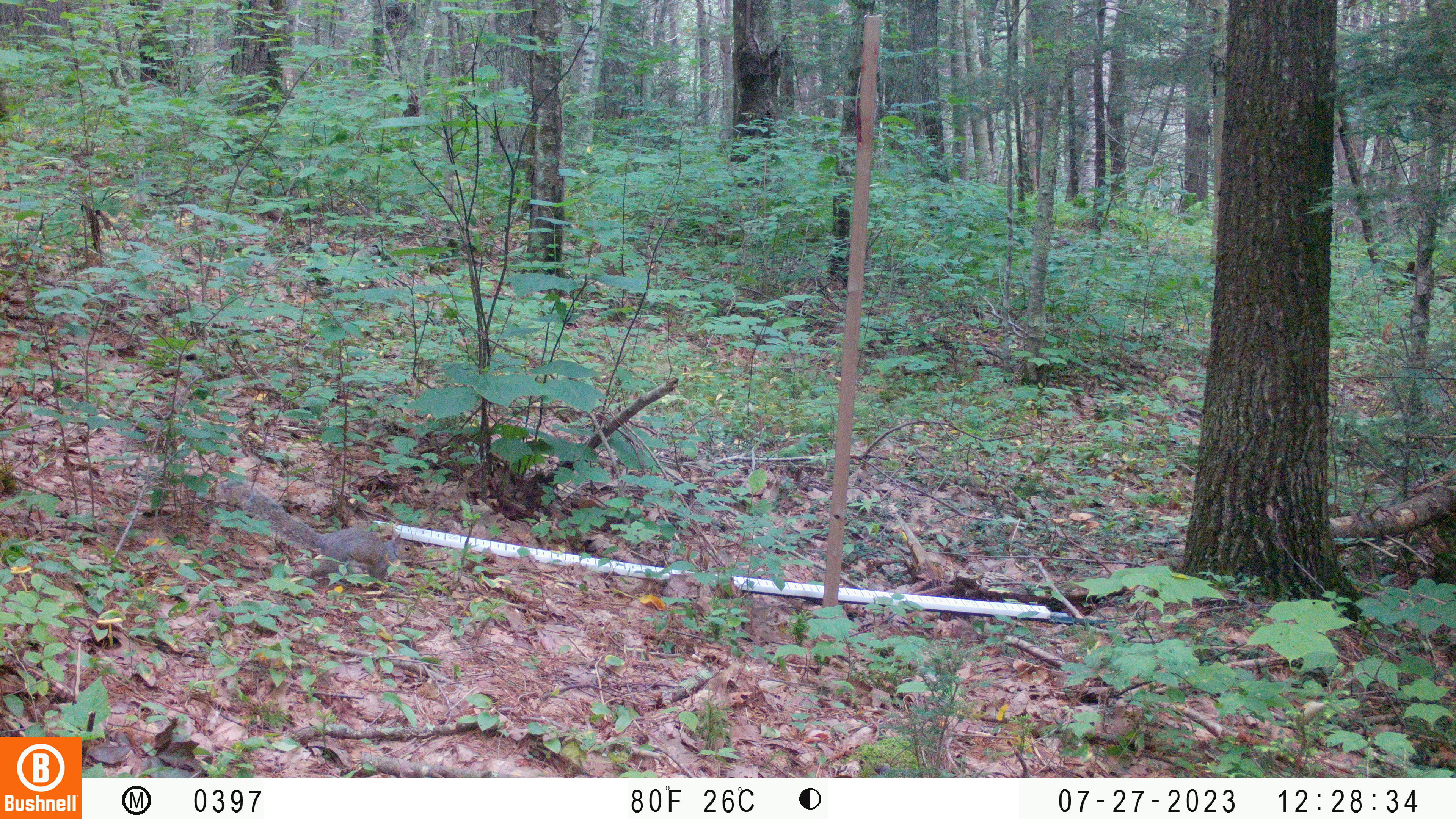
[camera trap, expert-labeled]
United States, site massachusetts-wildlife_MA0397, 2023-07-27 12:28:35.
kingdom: Animalia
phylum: Chordata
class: Mammalia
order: Rodentia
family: Sciuridae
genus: Sciurus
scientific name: Sciurus carolinensis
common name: gray squirrel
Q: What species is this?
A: Gray squirrel (Sciurus carolinensis).